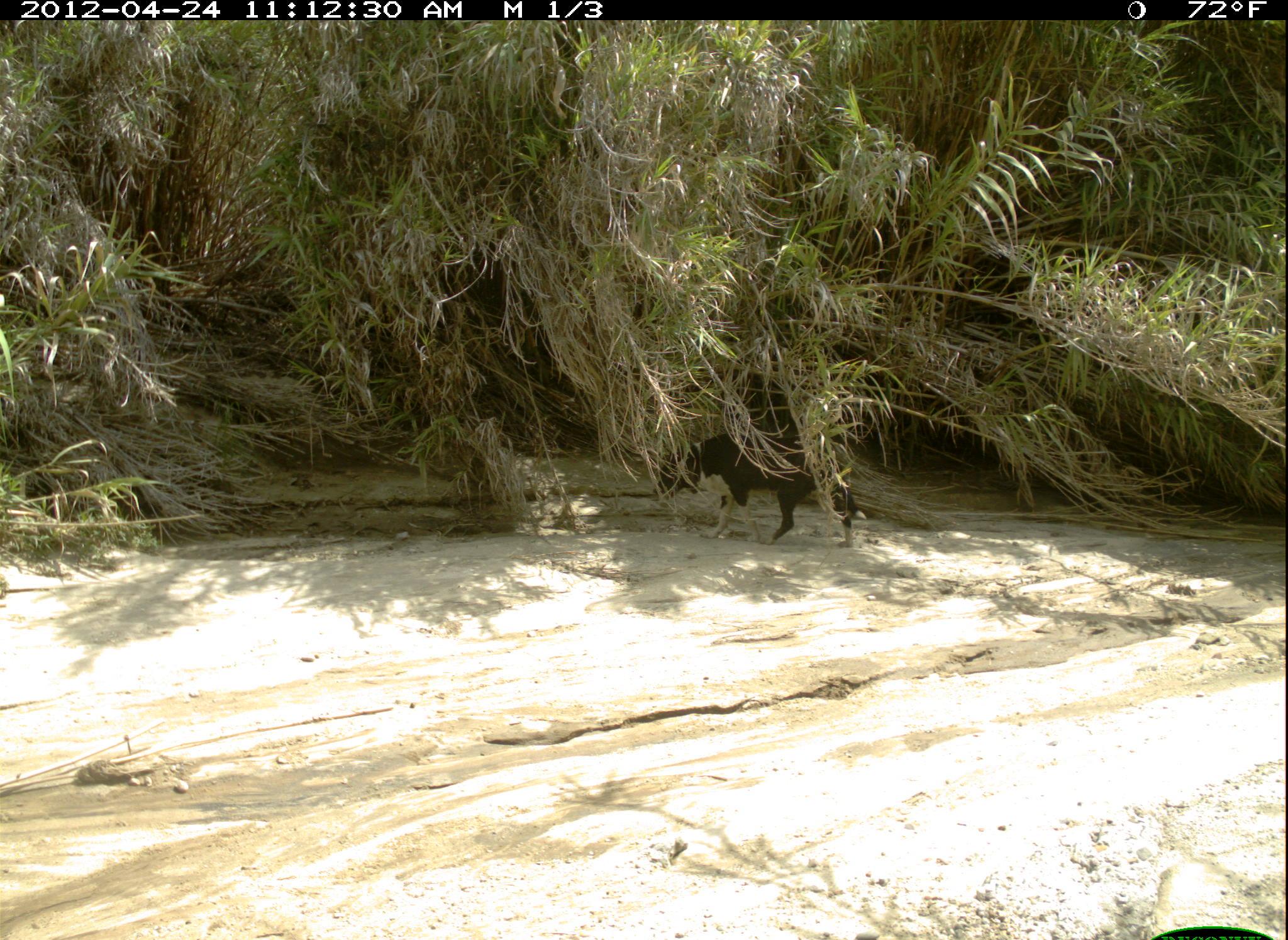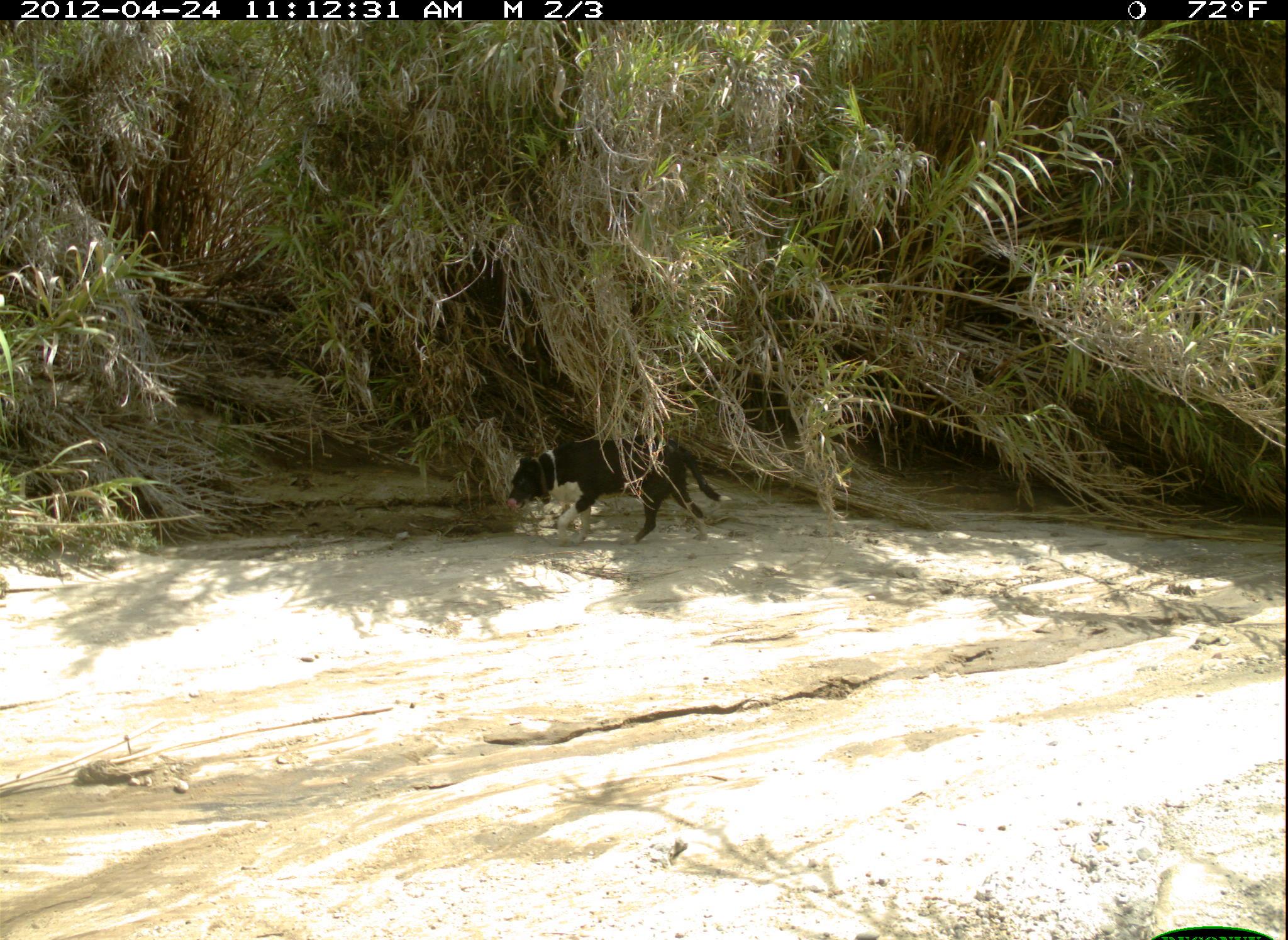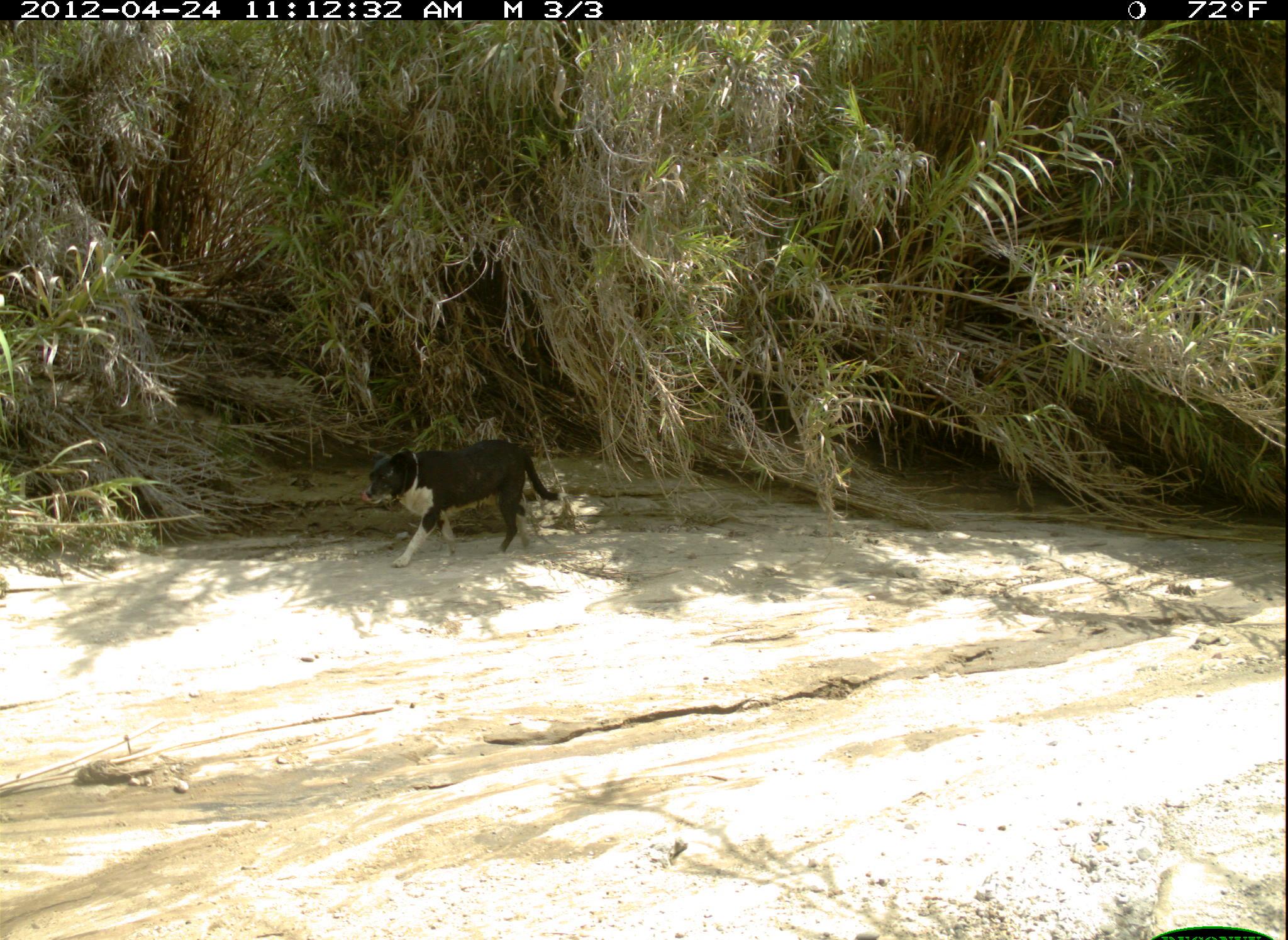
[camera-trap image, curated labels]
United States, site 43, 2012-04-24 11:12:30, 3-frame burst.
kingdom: Animalia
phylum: Chordata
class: Mammalia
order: Carnivora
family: Canidae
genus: Canis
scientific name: Canis familiaris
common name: domestic dog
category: dog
Dog (domestic dog) (Canis familiaris).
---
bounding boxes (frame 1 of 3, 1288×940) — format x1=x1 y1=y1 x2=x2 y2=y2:
dog: x1=638 y1=417 x2=879 y2=567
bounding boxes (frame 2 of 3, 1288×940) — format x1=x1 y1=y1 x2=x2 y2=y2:
dog: x1=501 y1=420 x2=729 y2=544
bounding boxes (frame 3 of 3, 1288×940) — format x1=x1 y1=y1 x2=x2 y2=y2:
dog: x1=341 y1=427 x2=562 y2=577